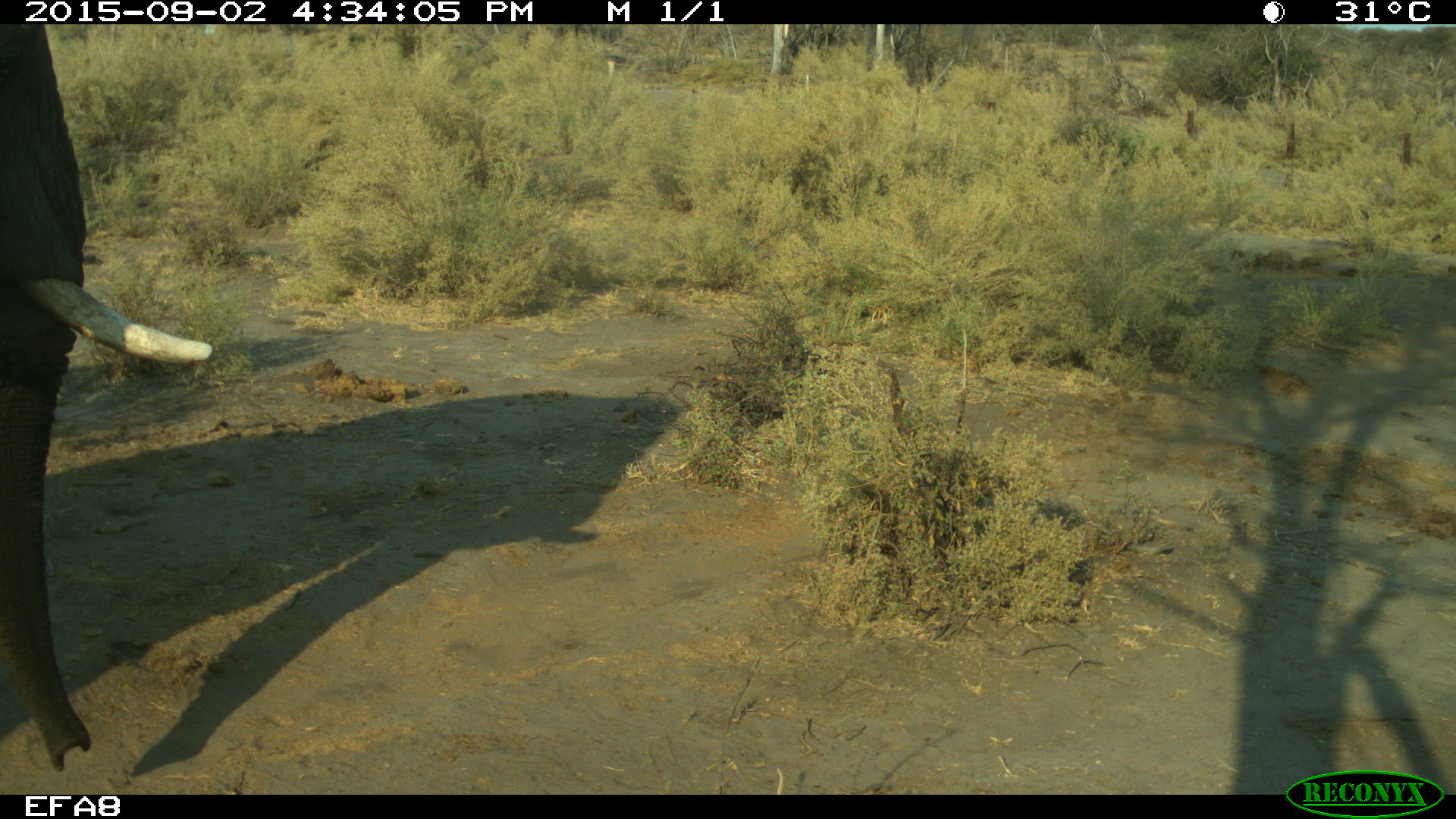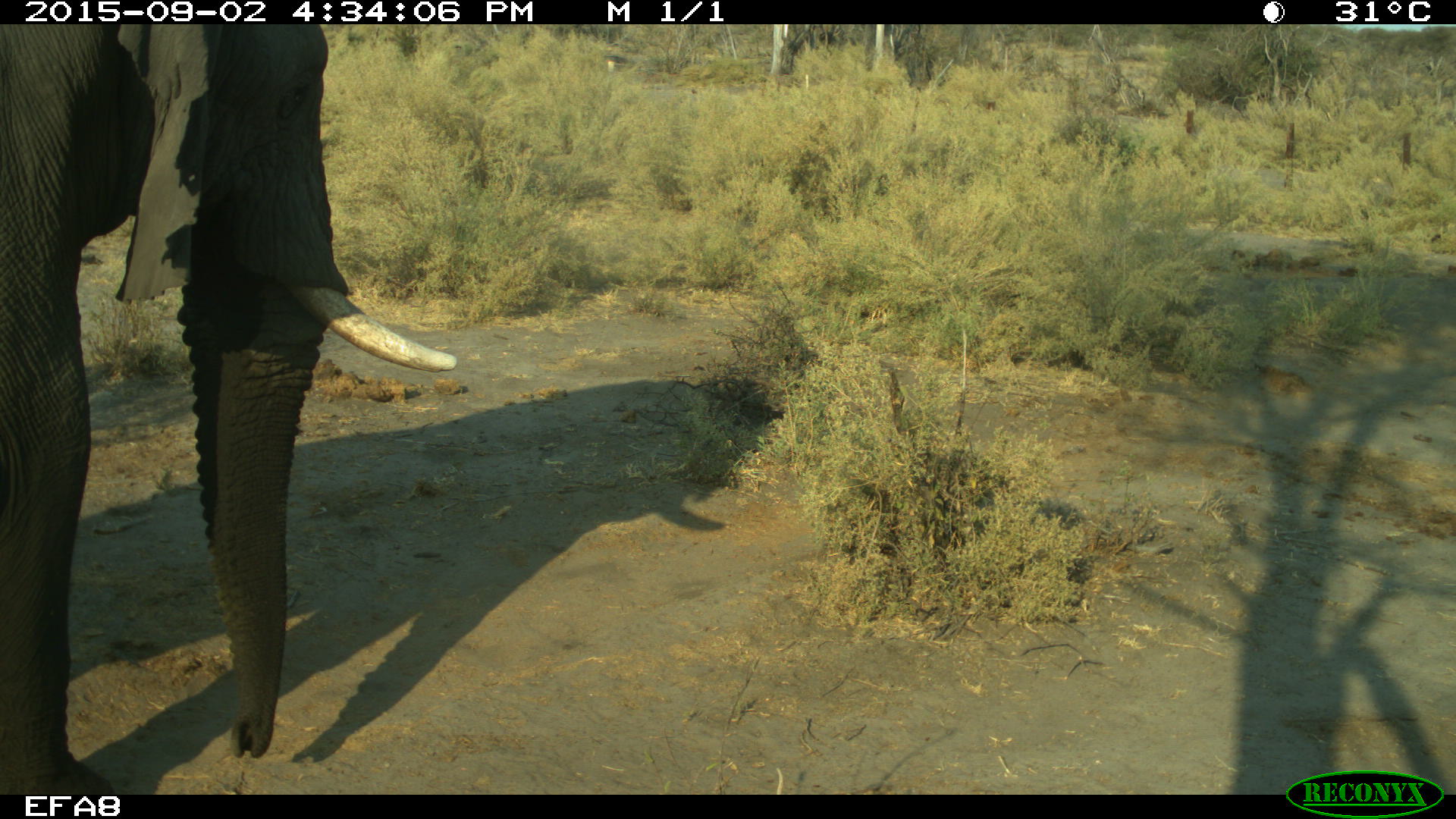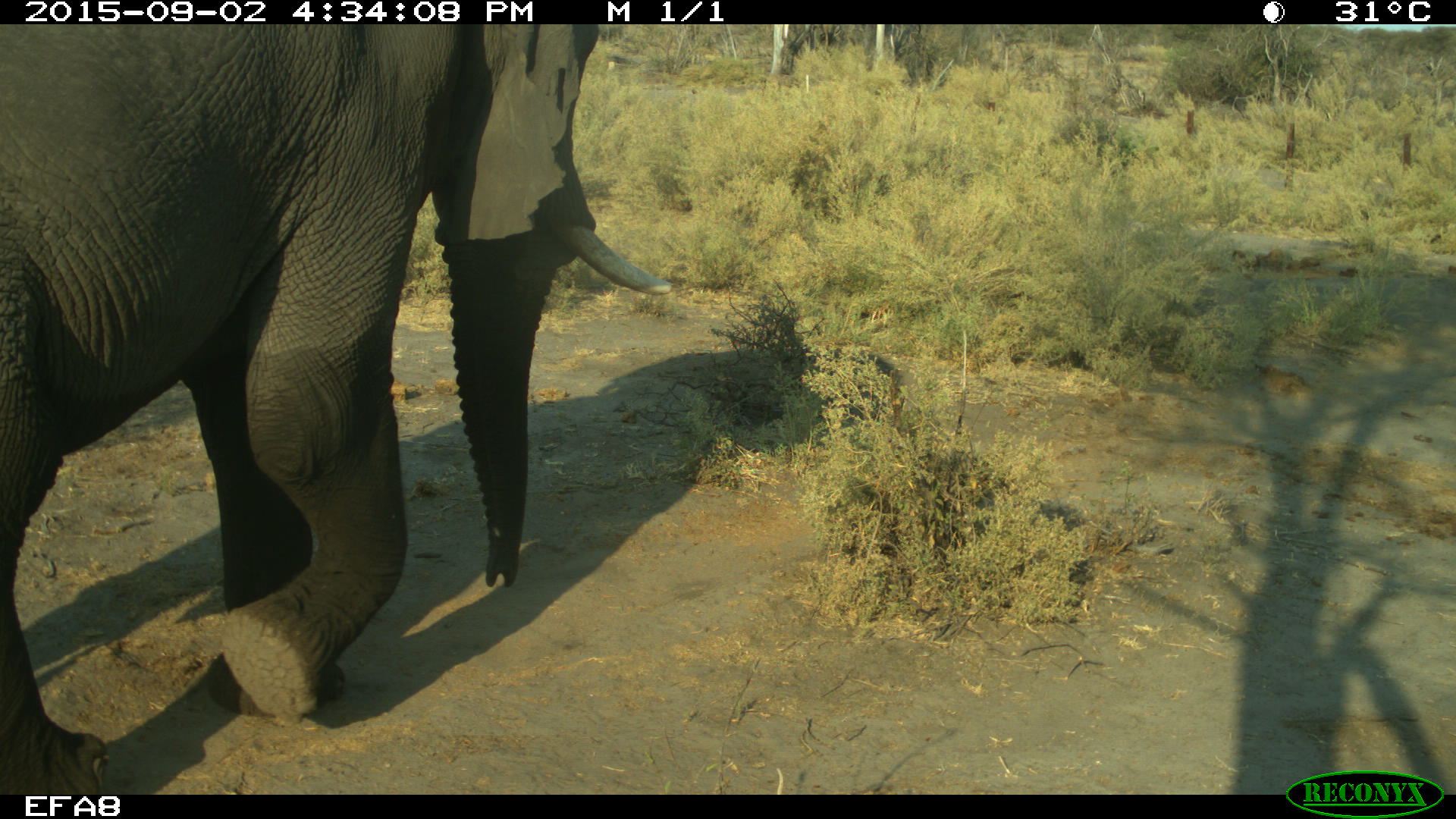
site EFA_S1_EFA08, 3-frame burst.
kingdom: Animalia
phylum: Chordata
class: Mammalia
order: Proboscidea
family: Elephantidae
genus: Loxodonta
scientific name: Loxodonta africana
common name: african bush elephant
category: elephant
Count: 1.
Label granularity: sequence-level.